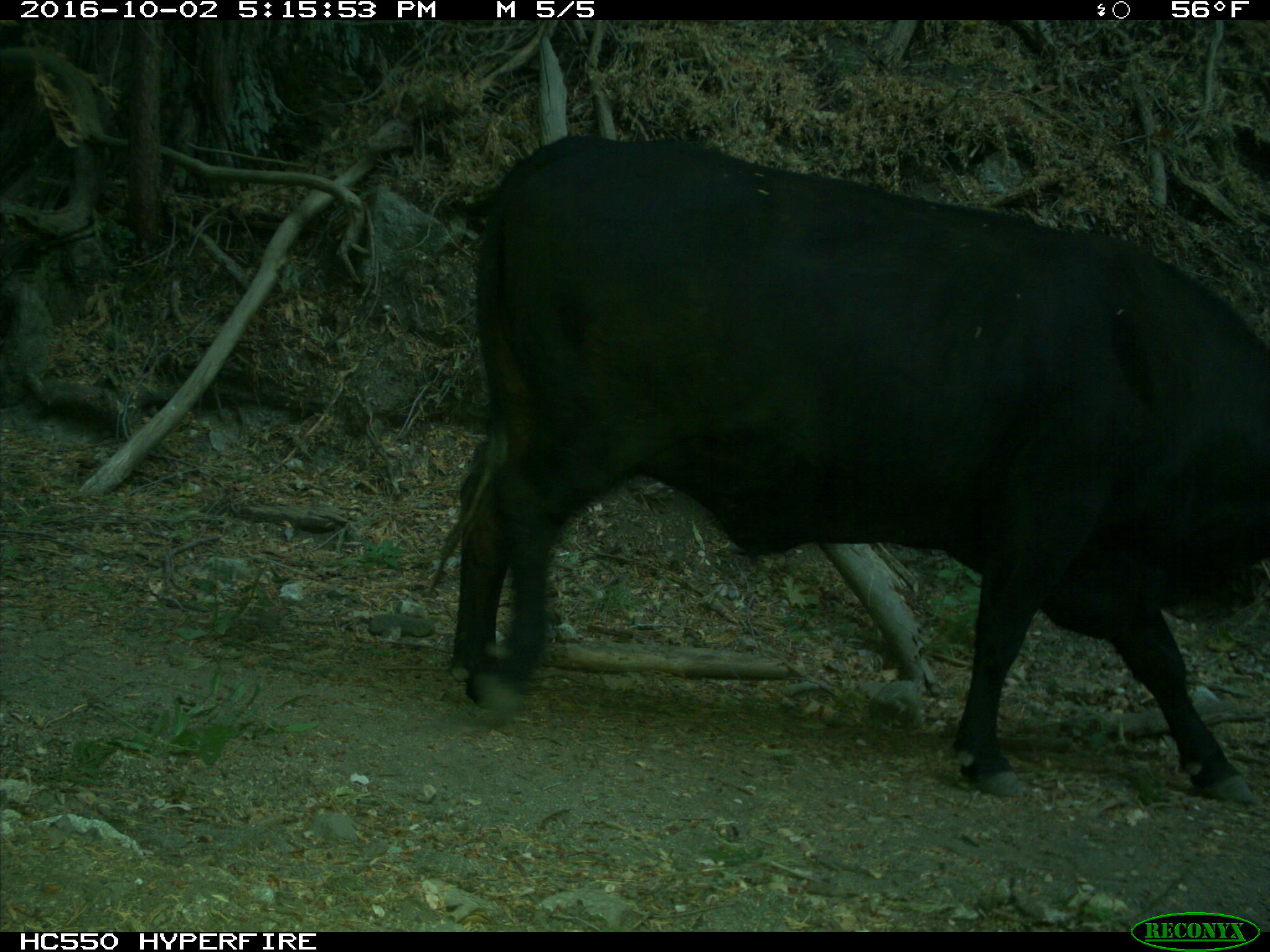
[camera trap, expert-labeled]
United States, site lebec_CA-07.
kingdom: Animalia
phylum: Chordata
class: Mammalia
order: Artiodactyla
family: Bovidae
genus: Bos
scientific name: Bos taurus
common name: domestic cow